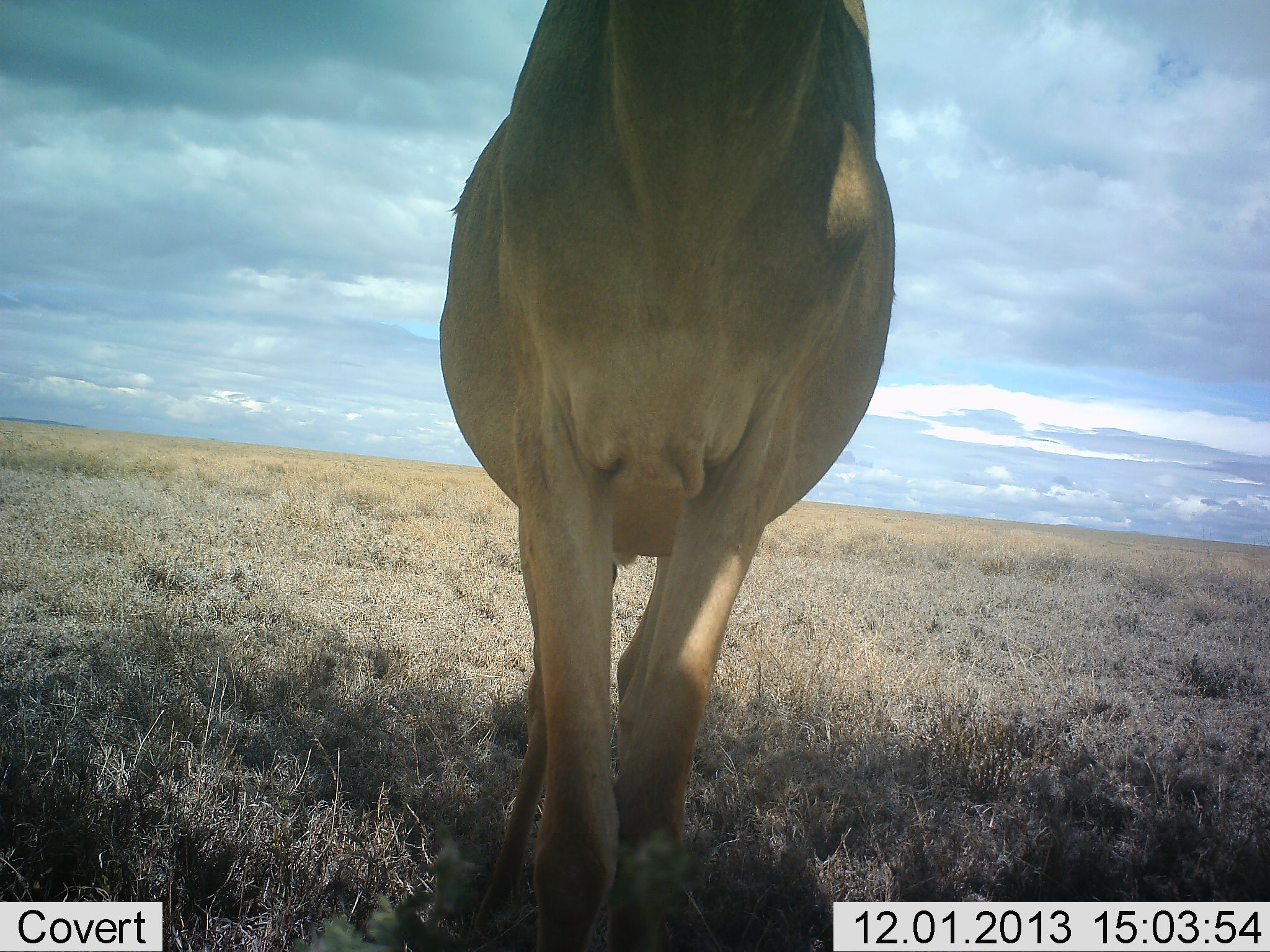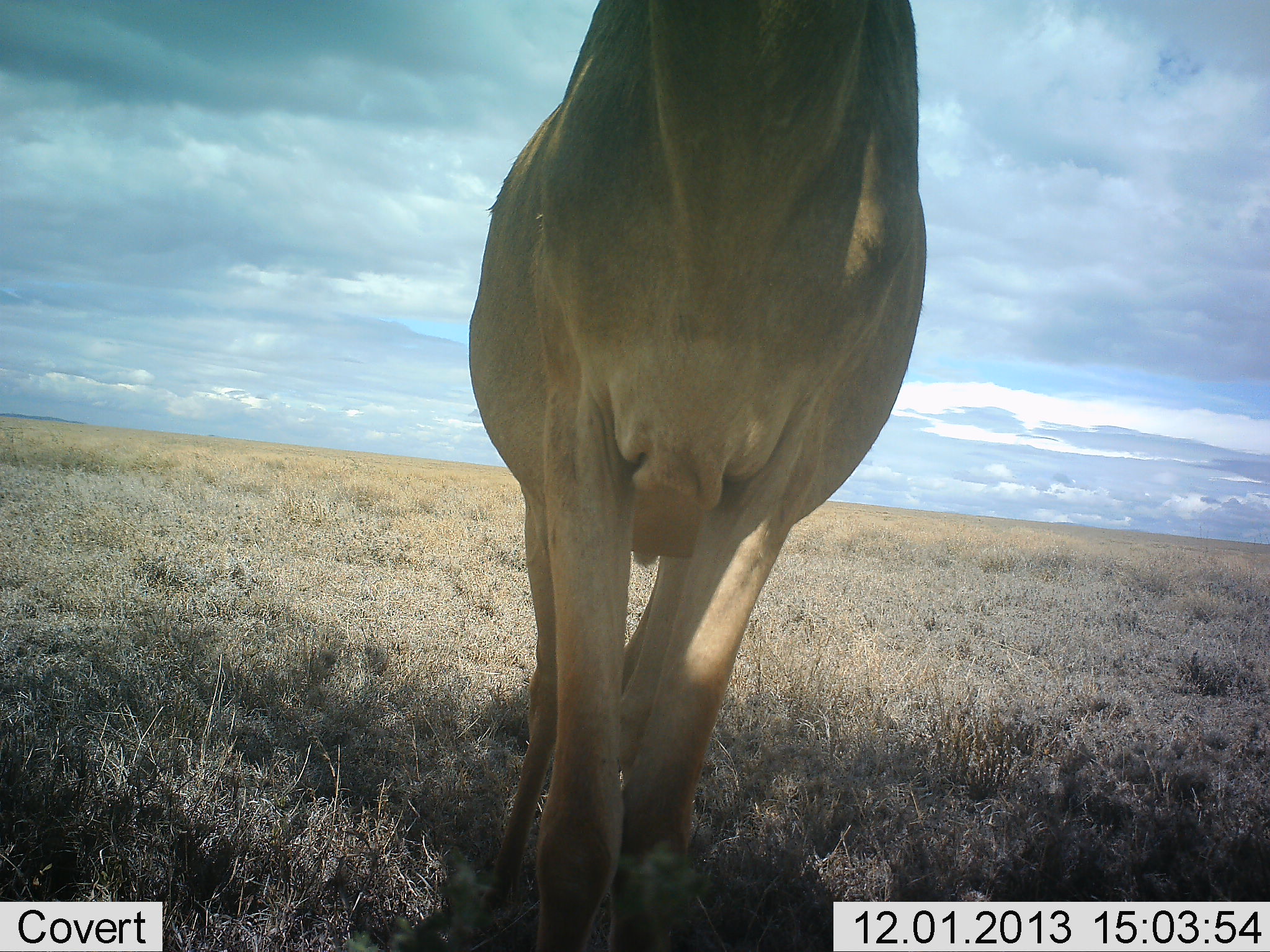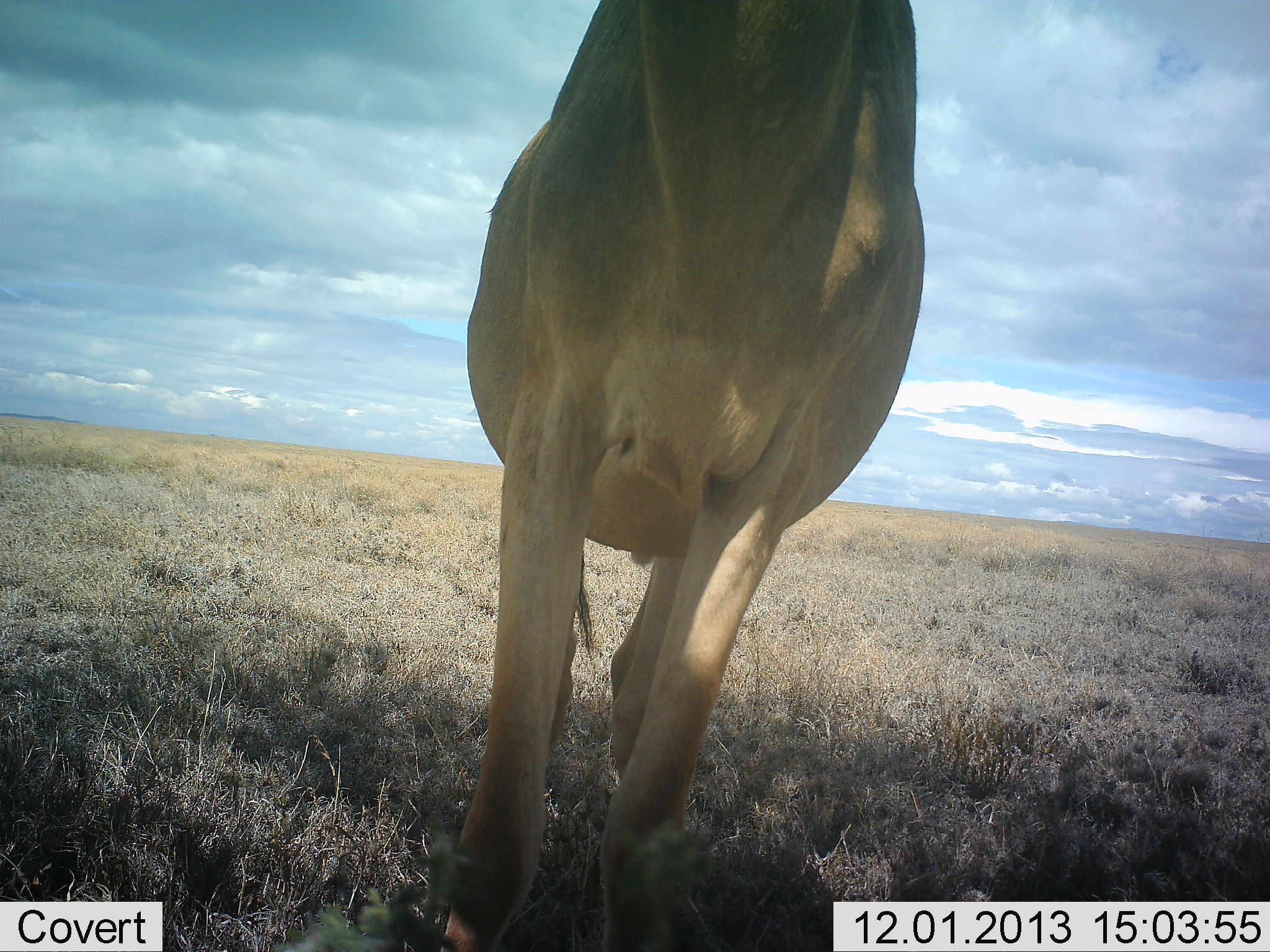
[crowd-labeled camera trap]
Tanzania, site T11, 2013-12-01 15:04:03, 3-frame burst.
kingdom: Animalia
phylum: Chordata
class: Mammalia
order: Artiodactyla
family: Bovidae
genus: Alcelaphus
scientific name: Alcelaphus buselaphus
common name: hartebeest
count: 1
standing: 100%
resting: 0%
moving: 0%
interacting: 0%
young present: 0%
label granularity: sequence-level